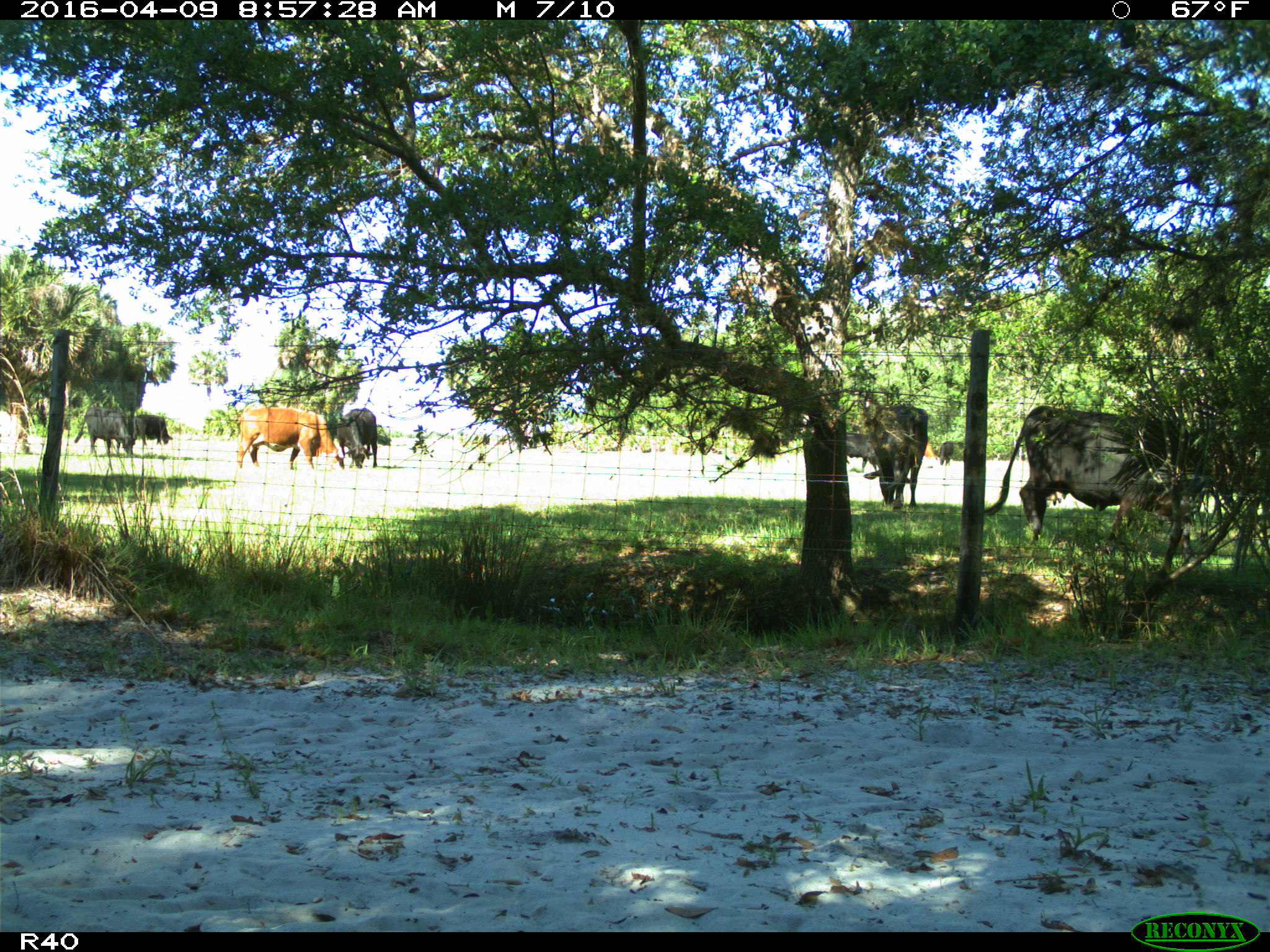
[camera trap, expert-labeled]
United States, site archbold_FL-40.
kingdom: Animalia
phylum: Chordata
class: Mammalia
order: Artiodactyla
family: Bovidae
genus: Bos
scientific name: Bos taurus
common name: domestic cow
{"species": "Bos taurus (domestic cow)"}